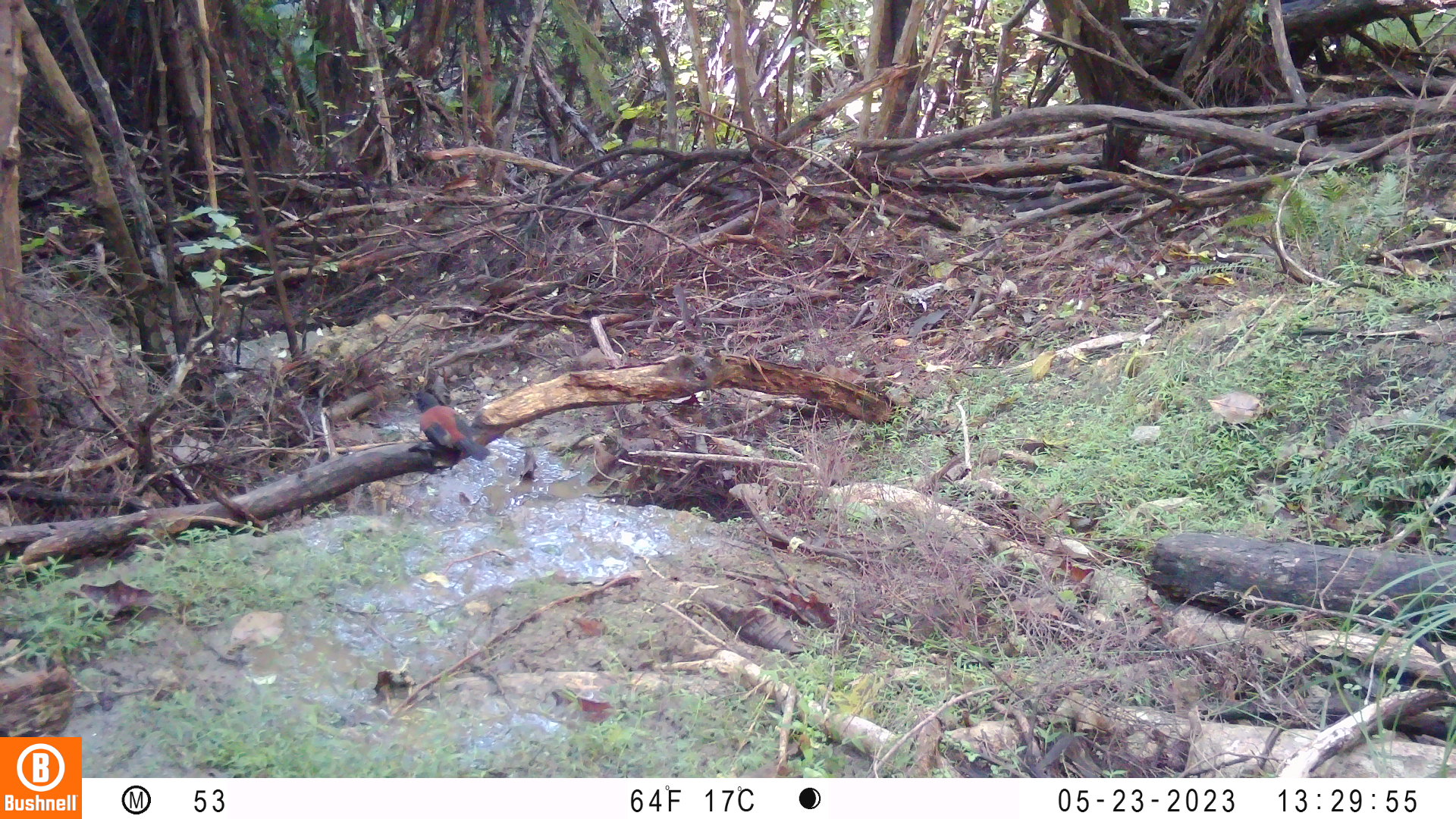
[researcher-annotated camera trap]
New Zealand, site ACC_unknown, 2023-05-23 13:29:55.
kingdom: Animalia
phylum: Chordata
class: Aves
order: Passeriformes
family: Callaeidae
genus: Philesturnus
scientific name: Philesturnus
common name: saddlebacks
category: tieke